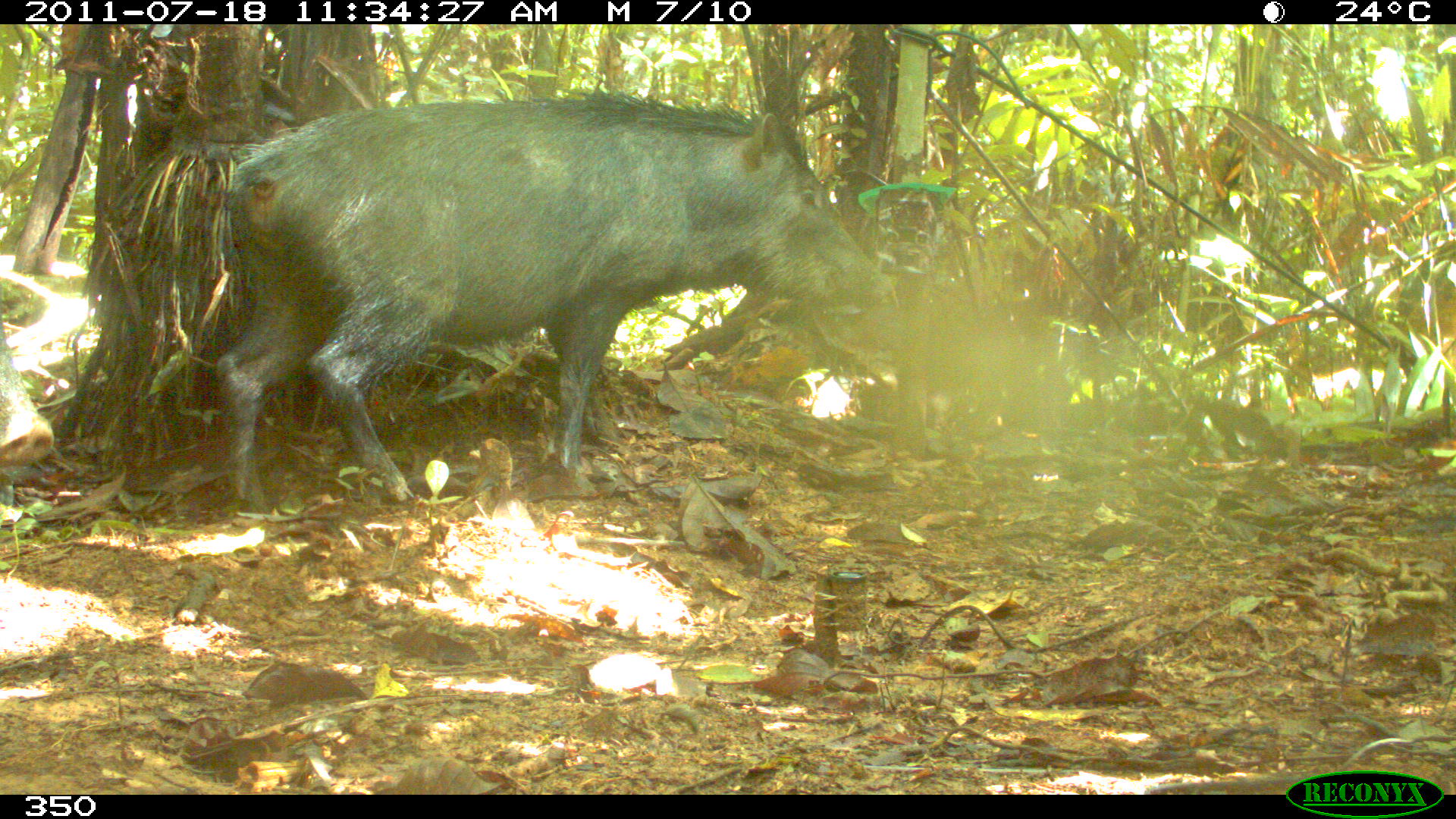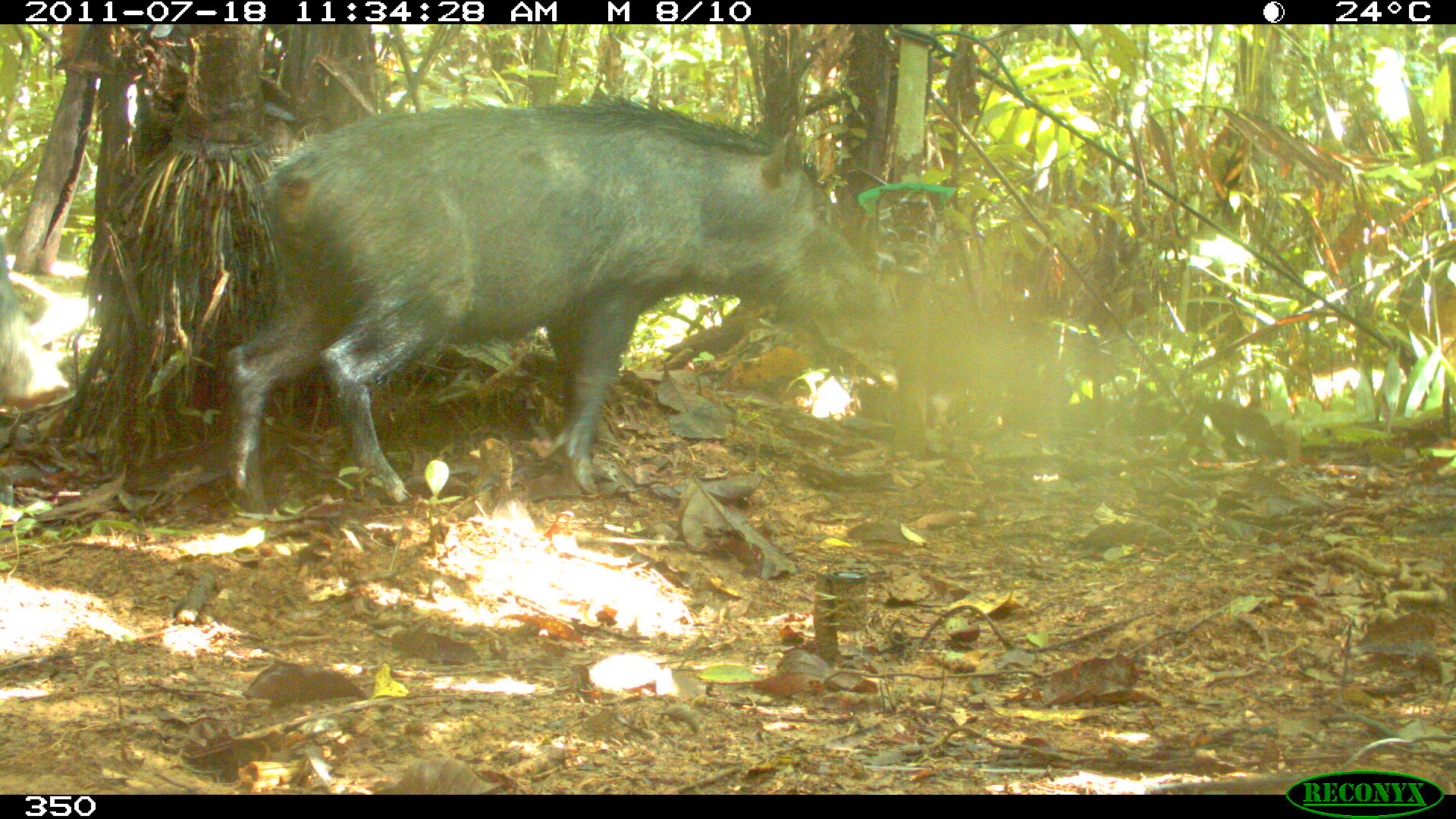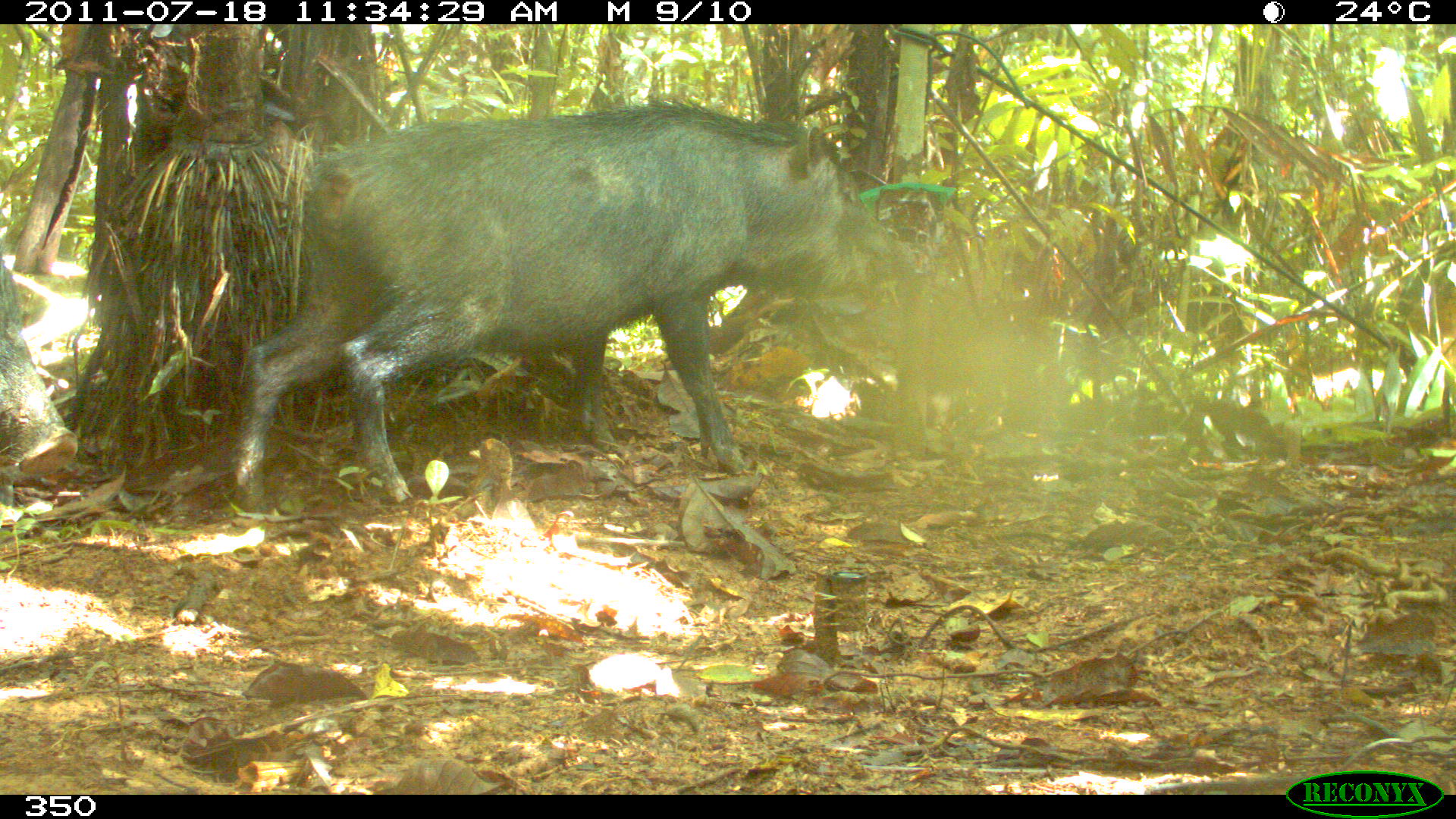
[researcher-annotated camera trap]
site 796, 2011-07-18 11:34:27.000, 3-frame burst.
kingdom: Animalia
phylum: Chordata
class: Mammalia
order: Artiodactyla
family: Tayassuidae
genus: Tayassu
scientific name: Tayassu pecari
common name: white-lipped peccary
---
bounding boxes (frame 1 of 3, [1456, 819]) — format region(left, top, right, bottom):
tayassu pecari: region(213, 87, 894, 511); region(0, 317, 54, 469)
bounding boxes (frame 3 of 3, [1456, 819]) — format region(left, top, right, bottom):
tayassu pecari: region(231, 93, 916, 512); region(0, 258, 80, 479)